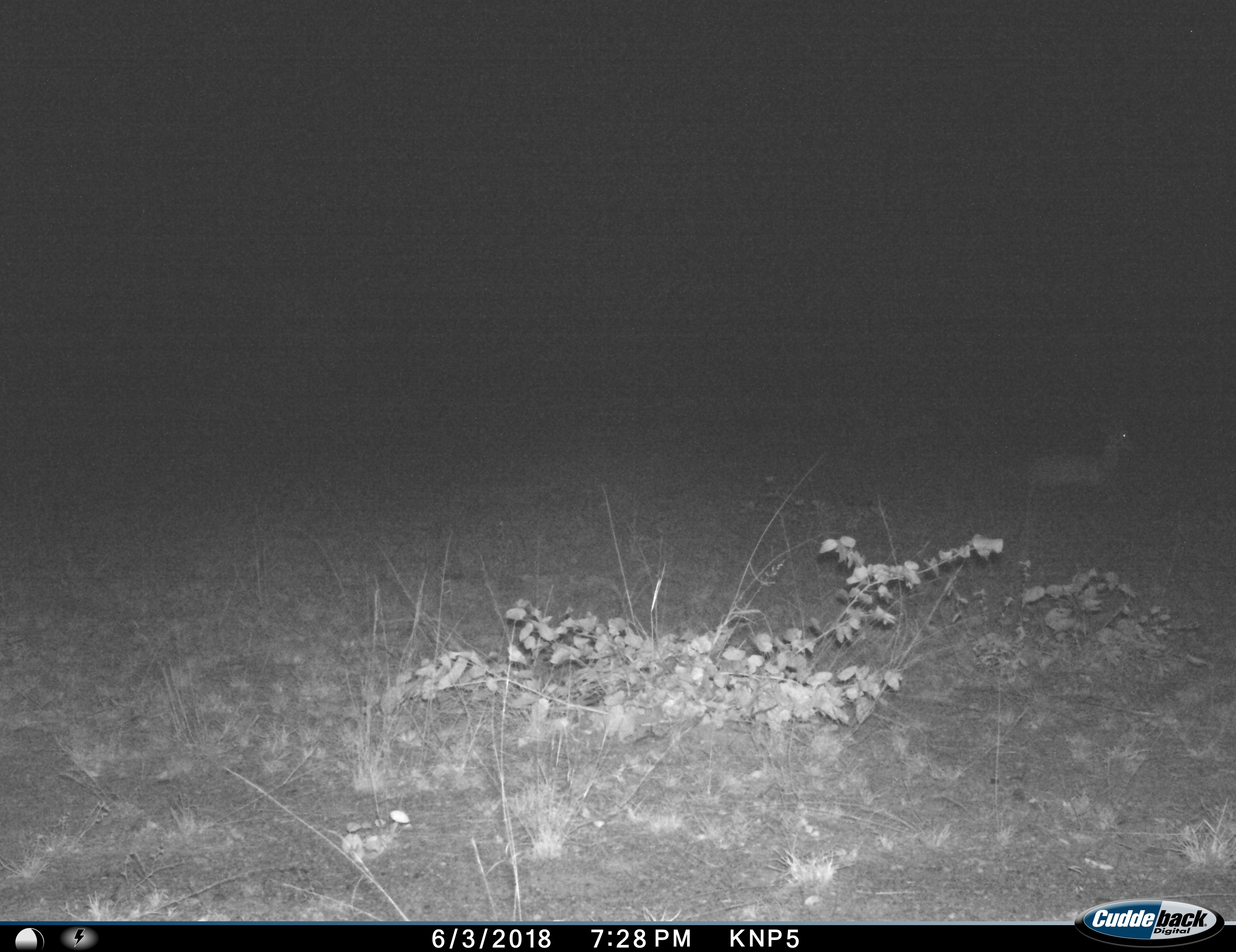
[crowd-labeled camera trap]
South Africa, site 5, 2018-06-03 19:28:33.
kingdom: Animalia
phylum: Chordata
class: Mammalia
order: Artiodactyla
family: Bovidae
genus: Aepyceros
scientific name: Aepyceros melampus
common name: impala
Impala (Aepyceros melampus), count 1. Behavior (volunteer vote fractions): standing 20%, resting 60%, moving 20%, interacting 0%. Young present (vote fraction): 0%. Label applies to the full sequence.